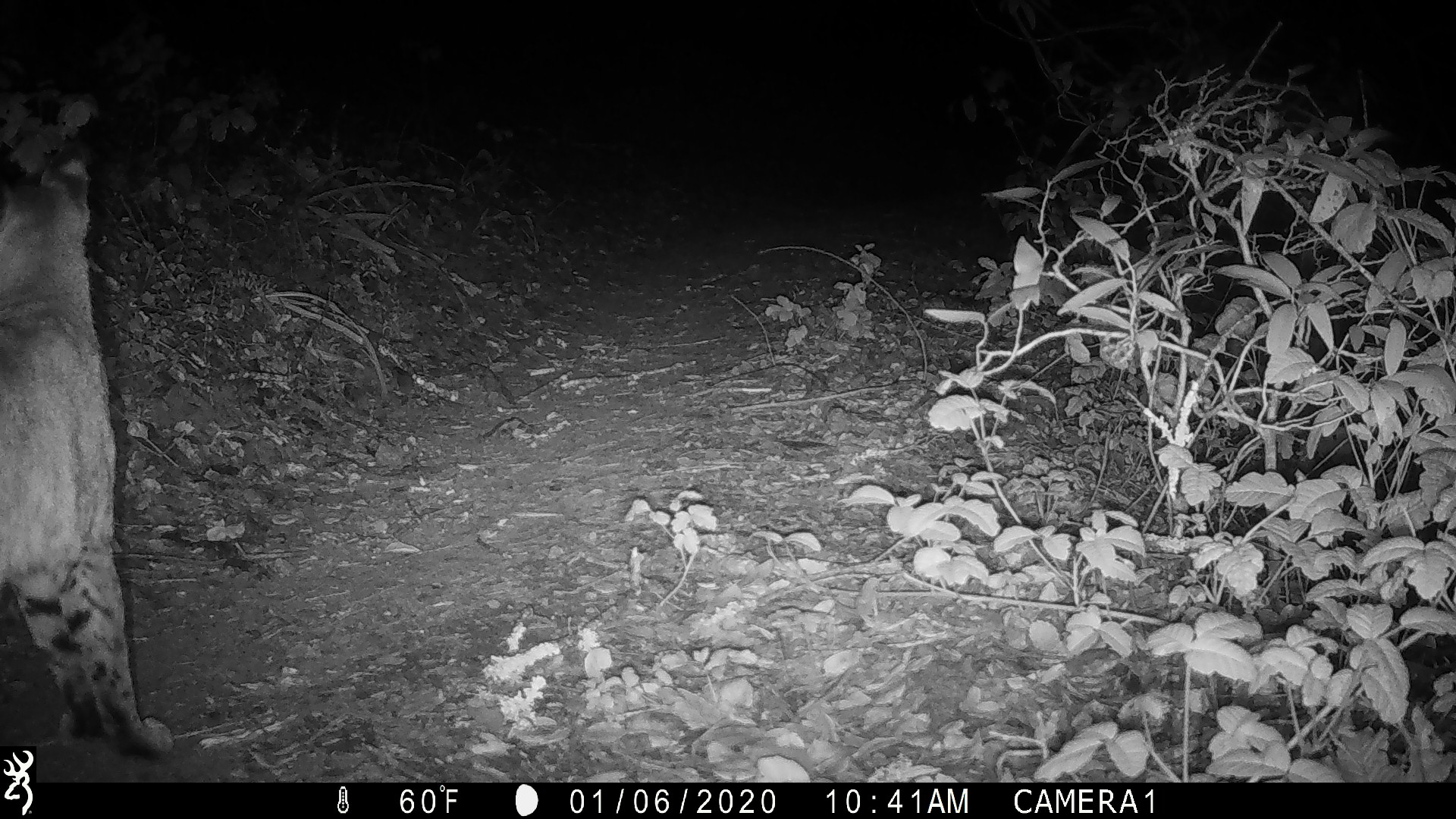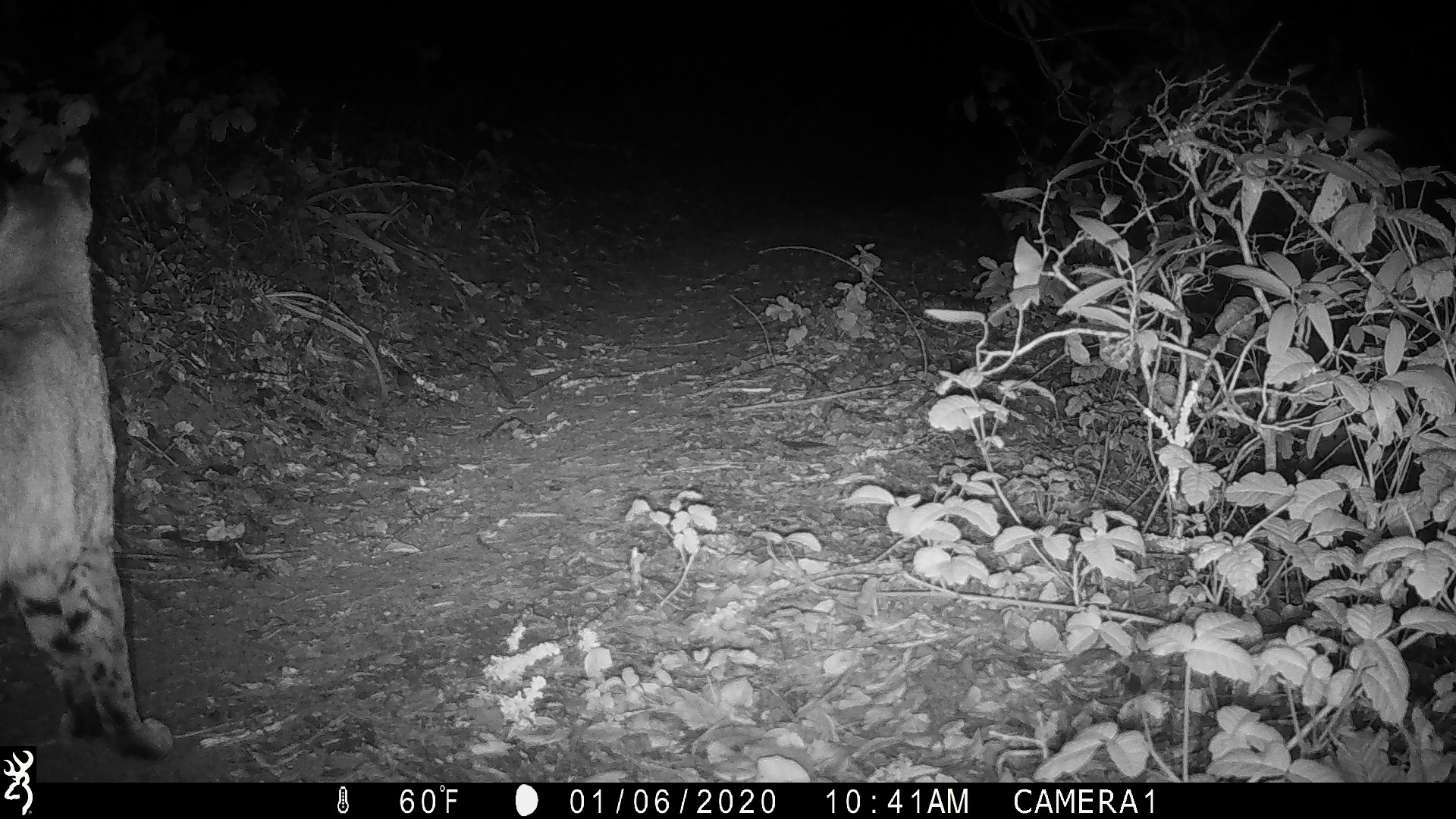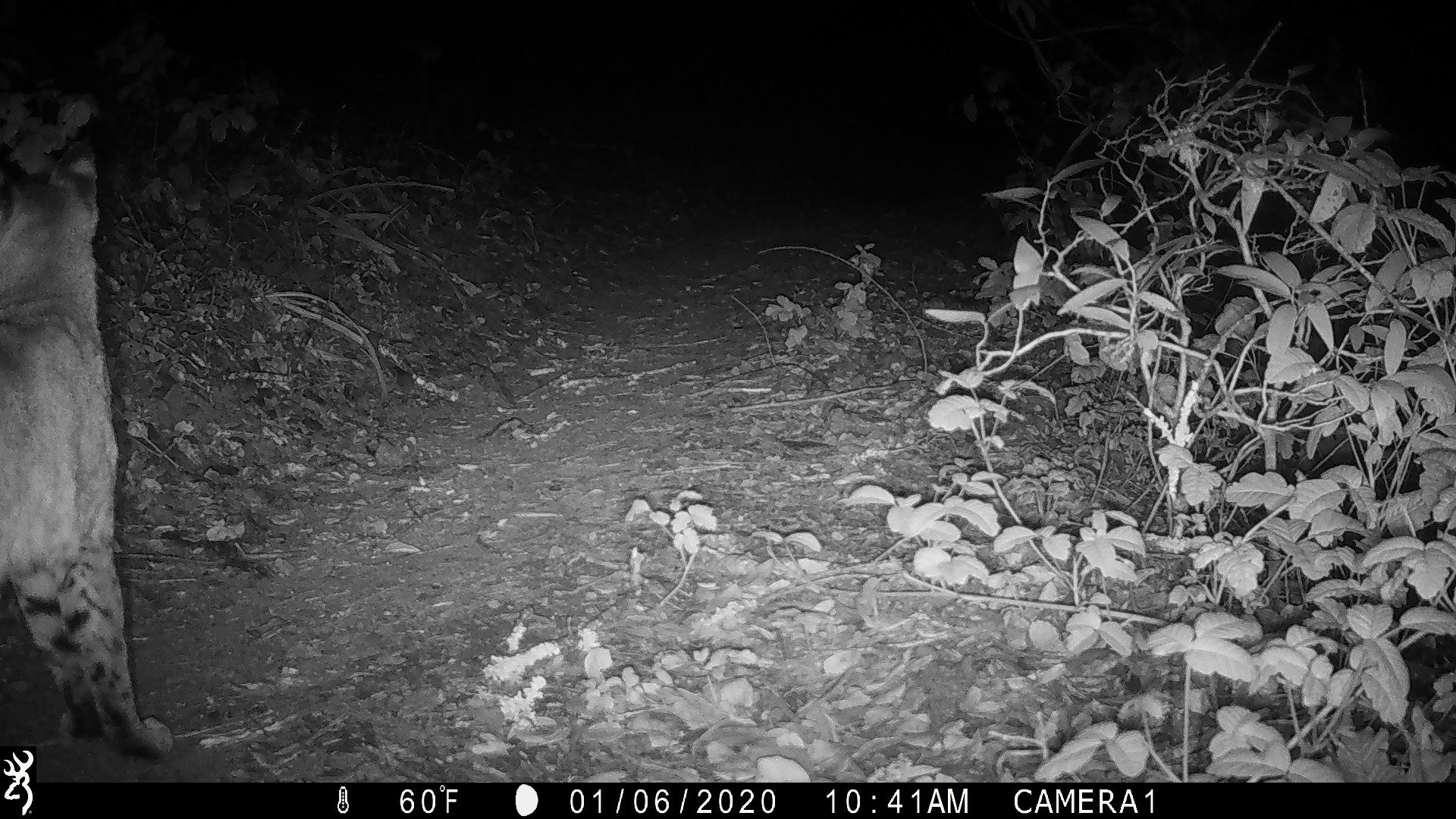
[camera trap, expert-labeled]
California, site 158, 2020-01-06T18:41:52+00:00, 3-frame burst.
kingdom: Animalia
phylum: Chordata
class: Mammalia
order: Carnivora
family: Felidae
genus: Lynx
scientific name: Lynx rufus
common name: bobcat